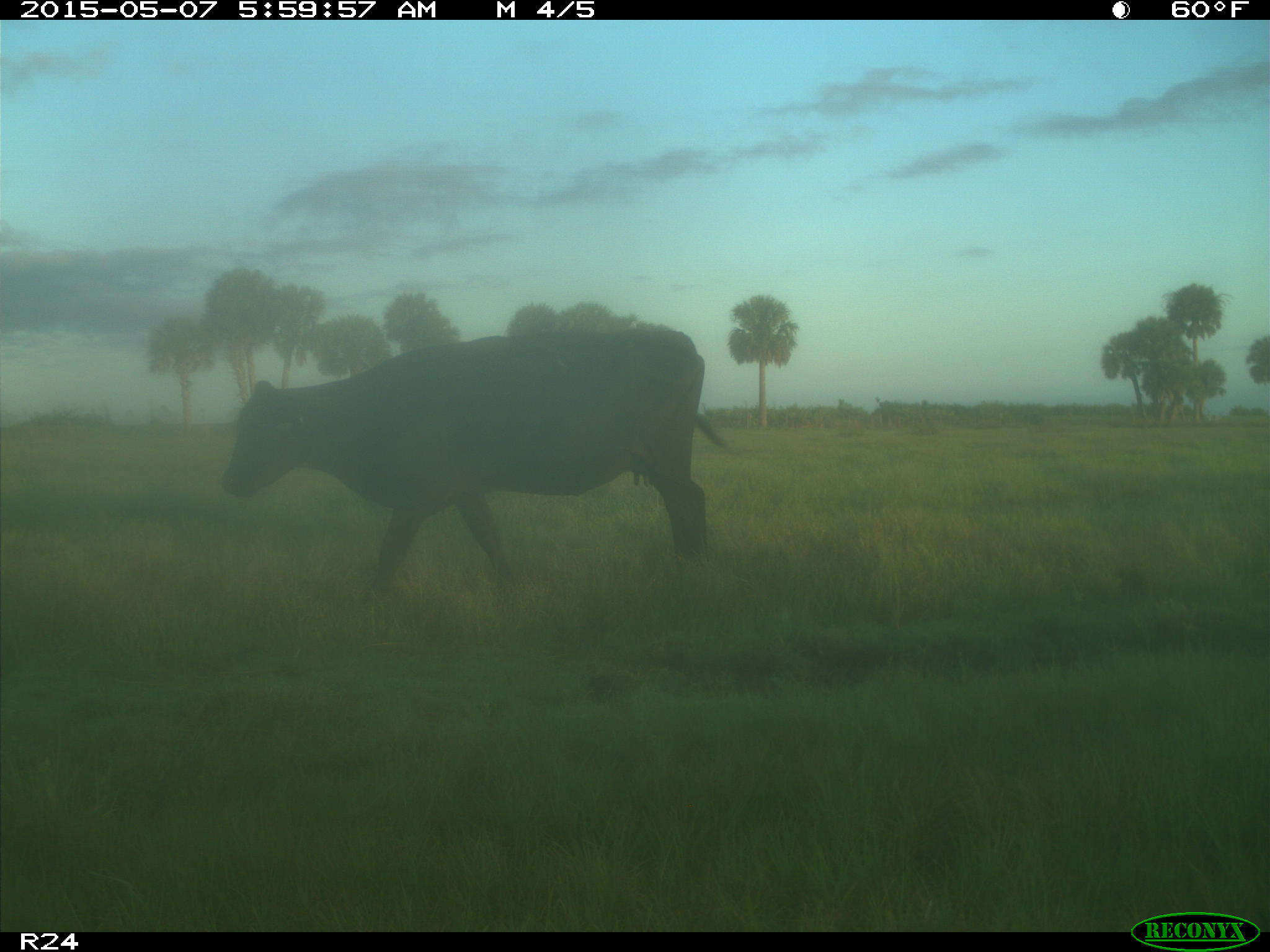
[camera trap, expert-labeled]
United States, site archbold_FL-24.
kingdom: Animalia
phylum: Chordata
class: Mammalia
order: Artiodactyla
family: Bovidae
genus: Bos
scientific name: Bos taurus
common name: domestic cow